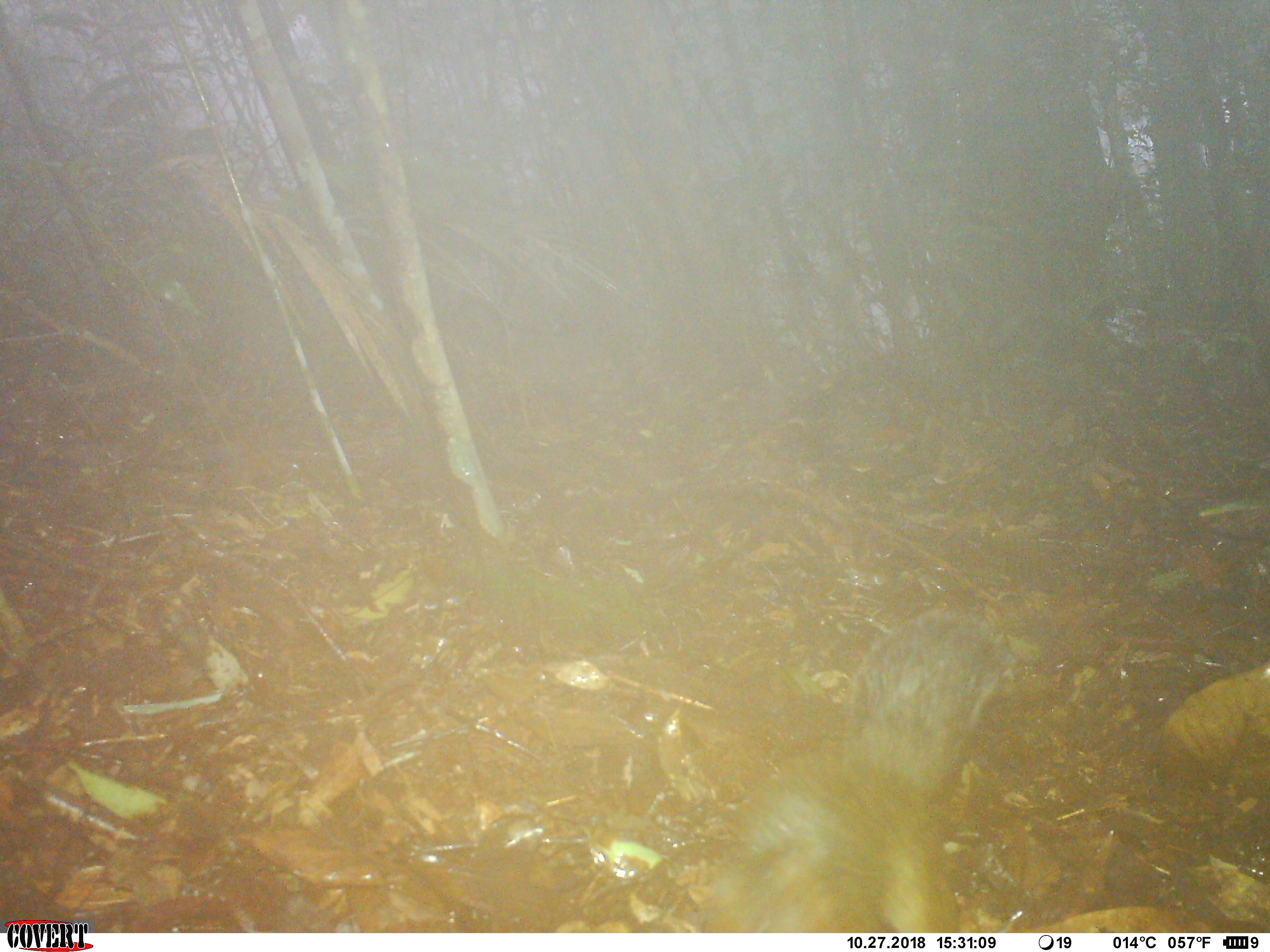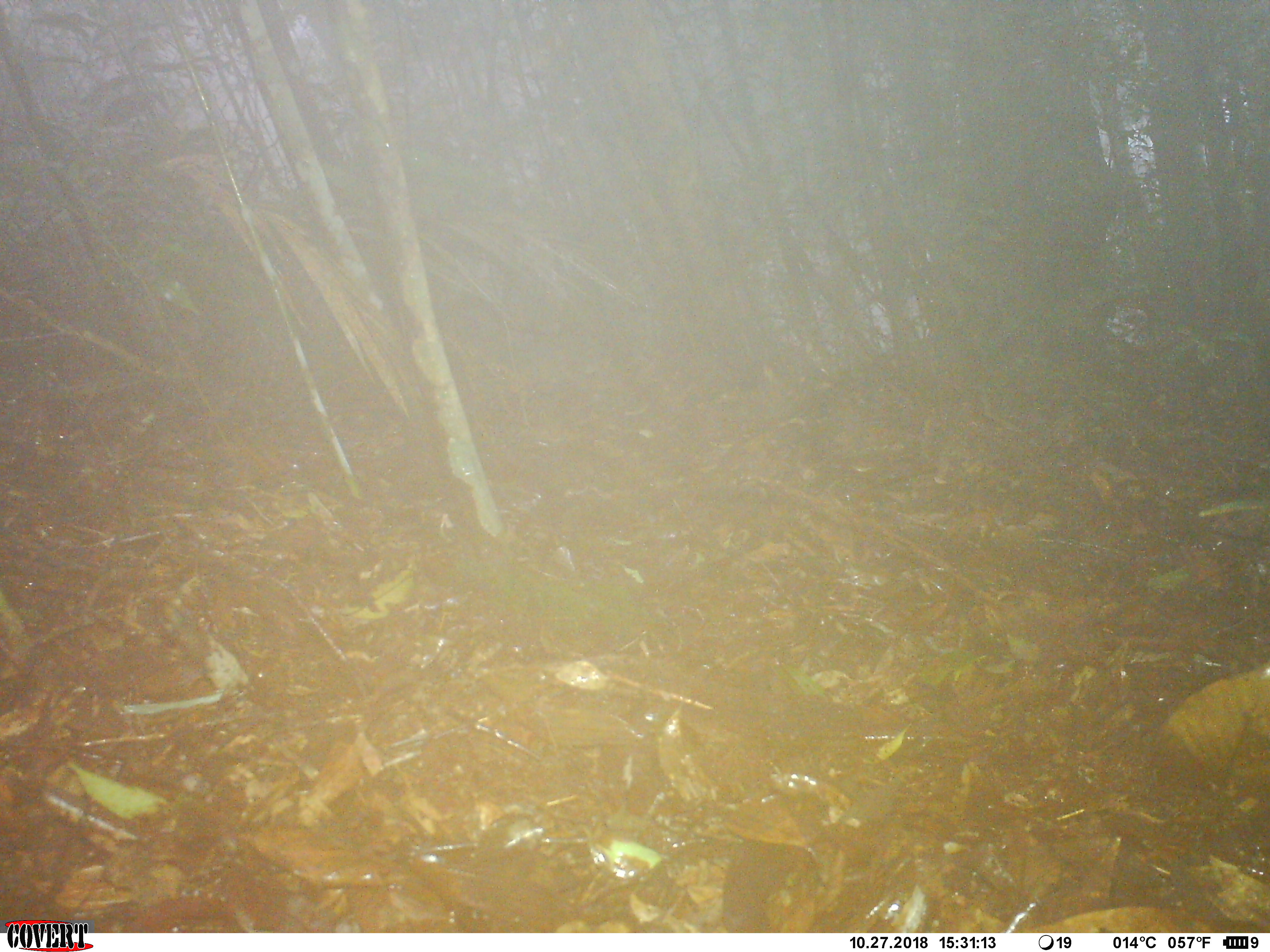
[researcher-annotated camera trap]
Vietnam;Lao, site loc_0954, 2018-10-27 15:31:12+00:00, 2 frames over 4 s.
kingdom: Animalia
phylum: Chordata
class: Mammalia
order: Rodentia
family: Sciuridae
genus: Dremomys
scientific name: Dremomys rufigenis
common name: red-cheeked squirrel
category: red cheeked squirrel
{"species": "red cheeked squirrel (red-cheeked squirrel) (Dremomys rufigenis)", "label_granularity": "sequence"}